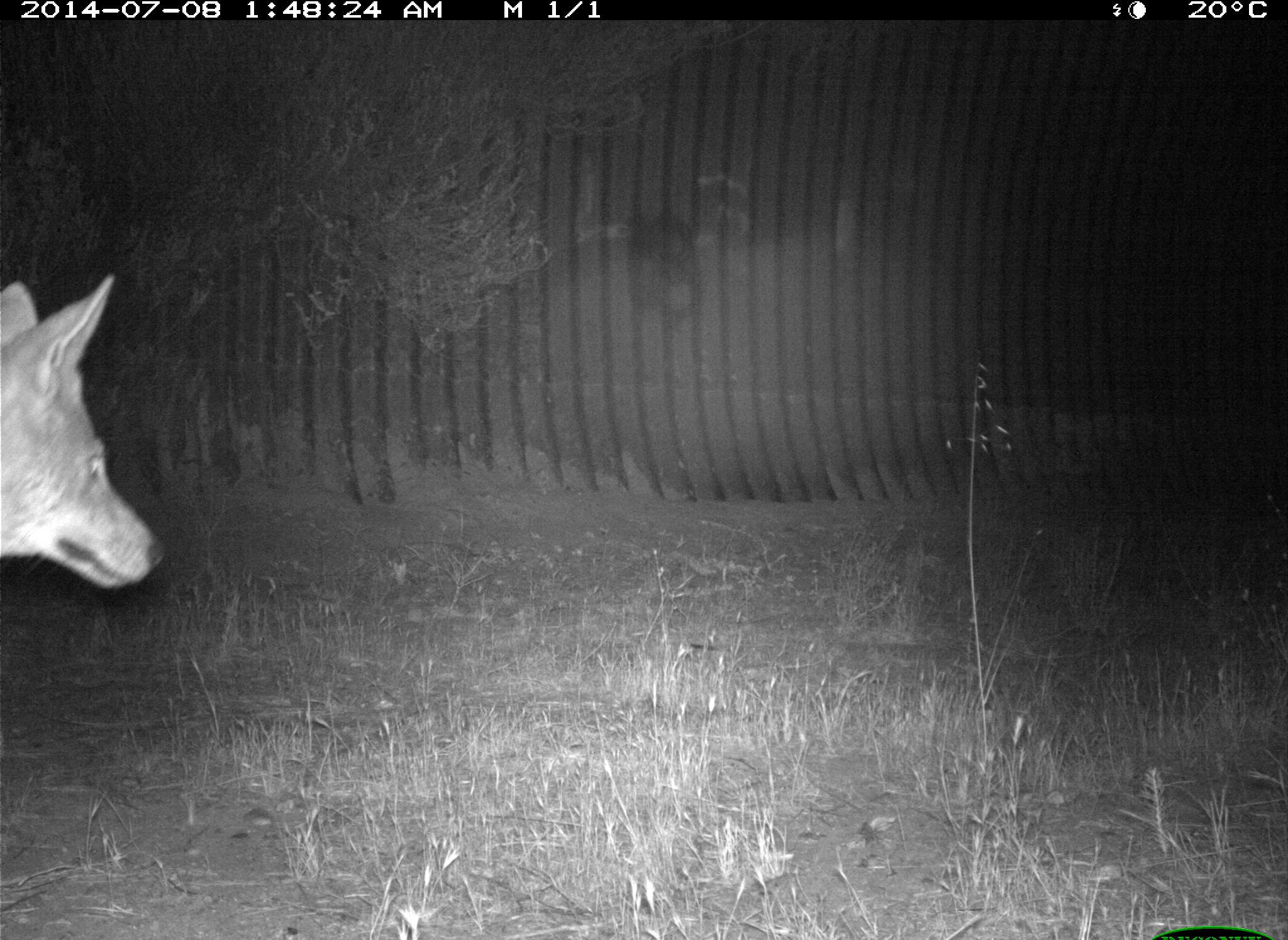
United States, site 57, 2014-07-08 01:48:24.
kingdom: Animalia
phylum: Chordata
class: Mammalia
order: Carnivora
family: Canidae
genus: Canis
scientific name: Canis latrans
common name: coyote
Coyote (Canis latrans).